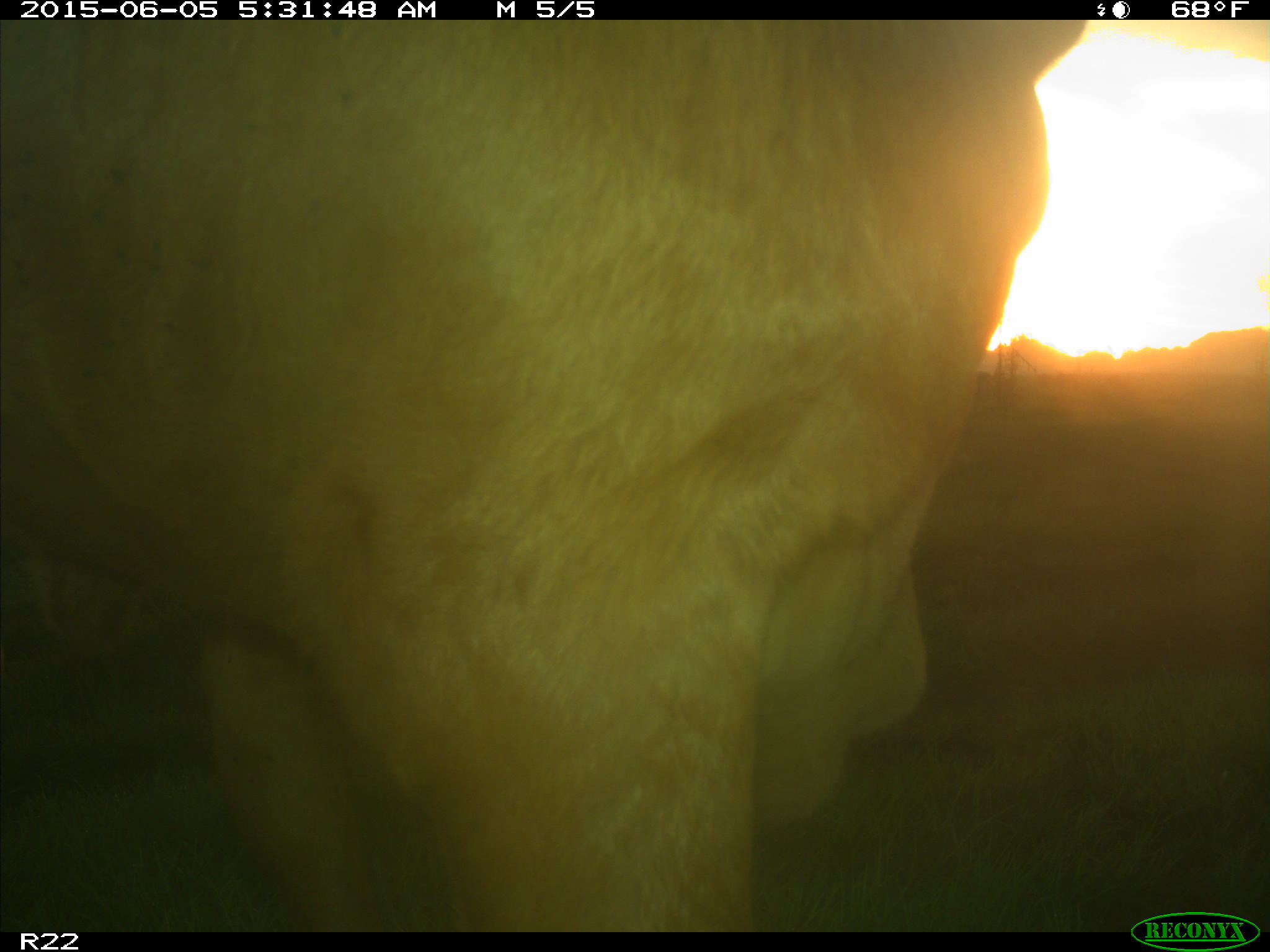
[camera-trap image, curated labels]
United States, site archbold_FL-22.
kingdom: Animalia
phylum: Chordata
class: Mammalia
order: Artiodactyla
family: Bovidae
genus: Bos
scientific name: Bos taurus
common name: domestic cow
Bos taurus (domestic cow).